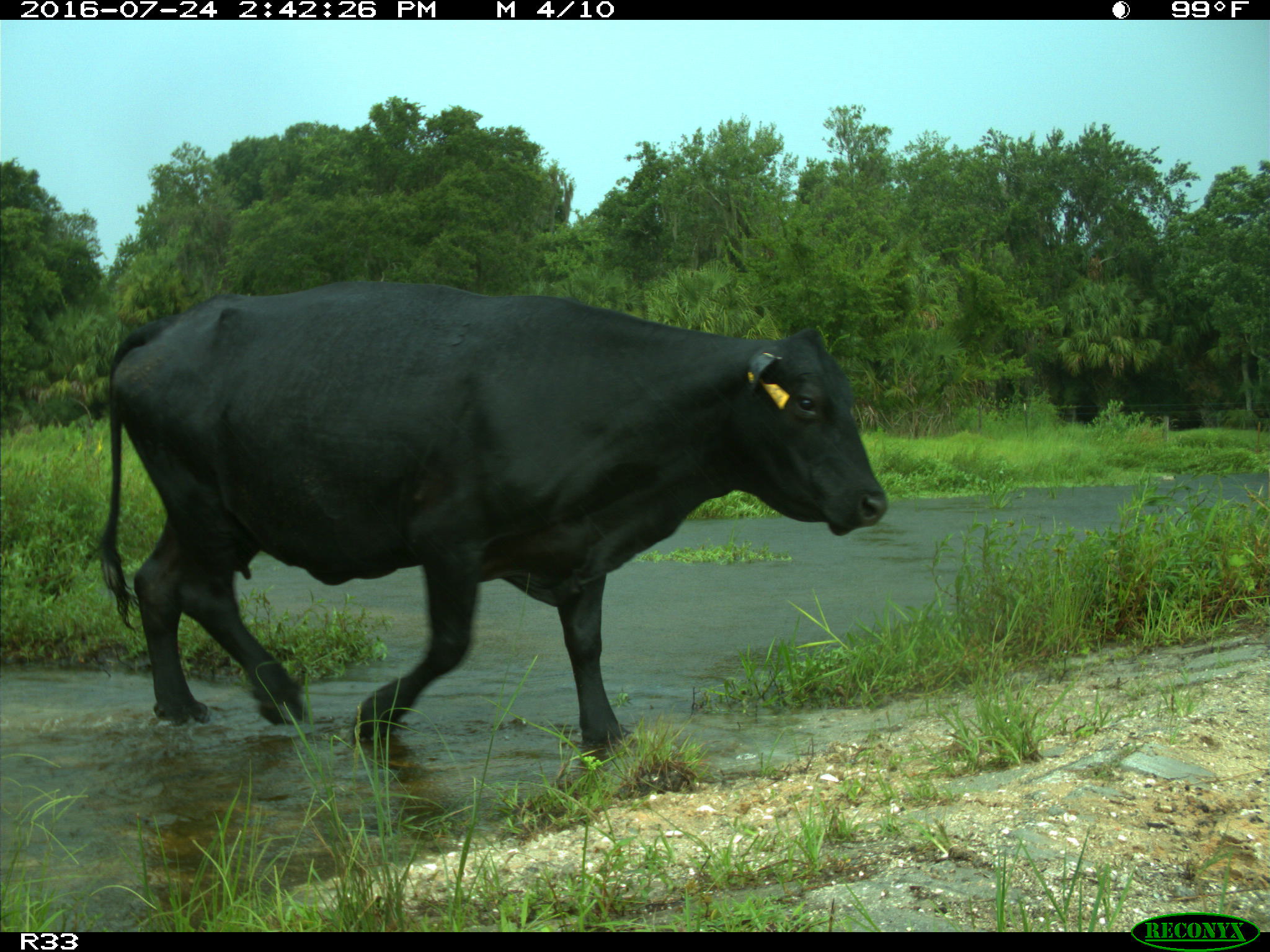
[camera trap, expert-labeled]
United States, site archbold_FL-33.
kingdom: Animalia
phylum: Chordata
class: Mammalia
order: Artiodactyla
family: Bovidae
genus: Bos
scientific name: Bos taurus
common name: domestic cow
Bos taurus (domestic cow).